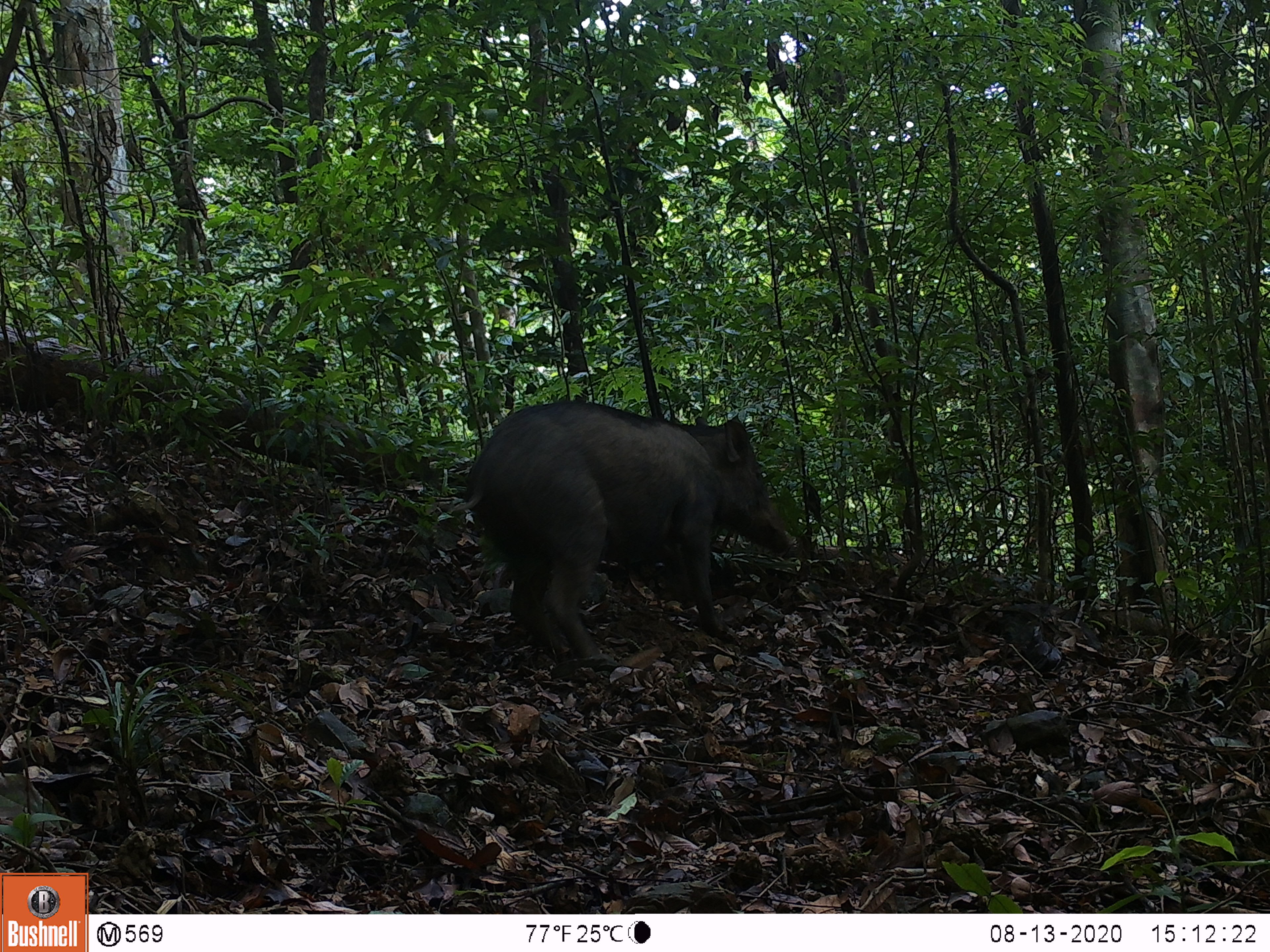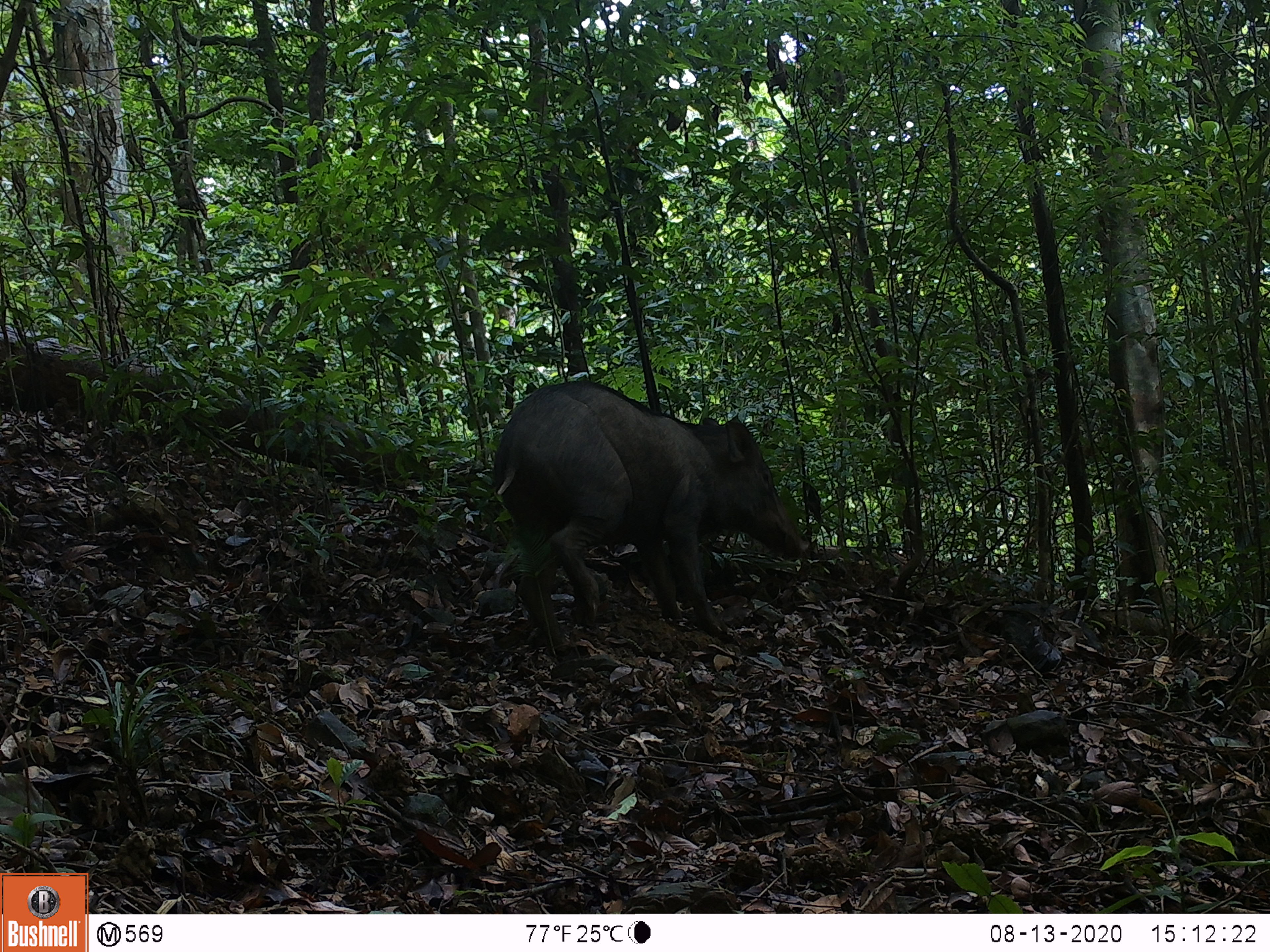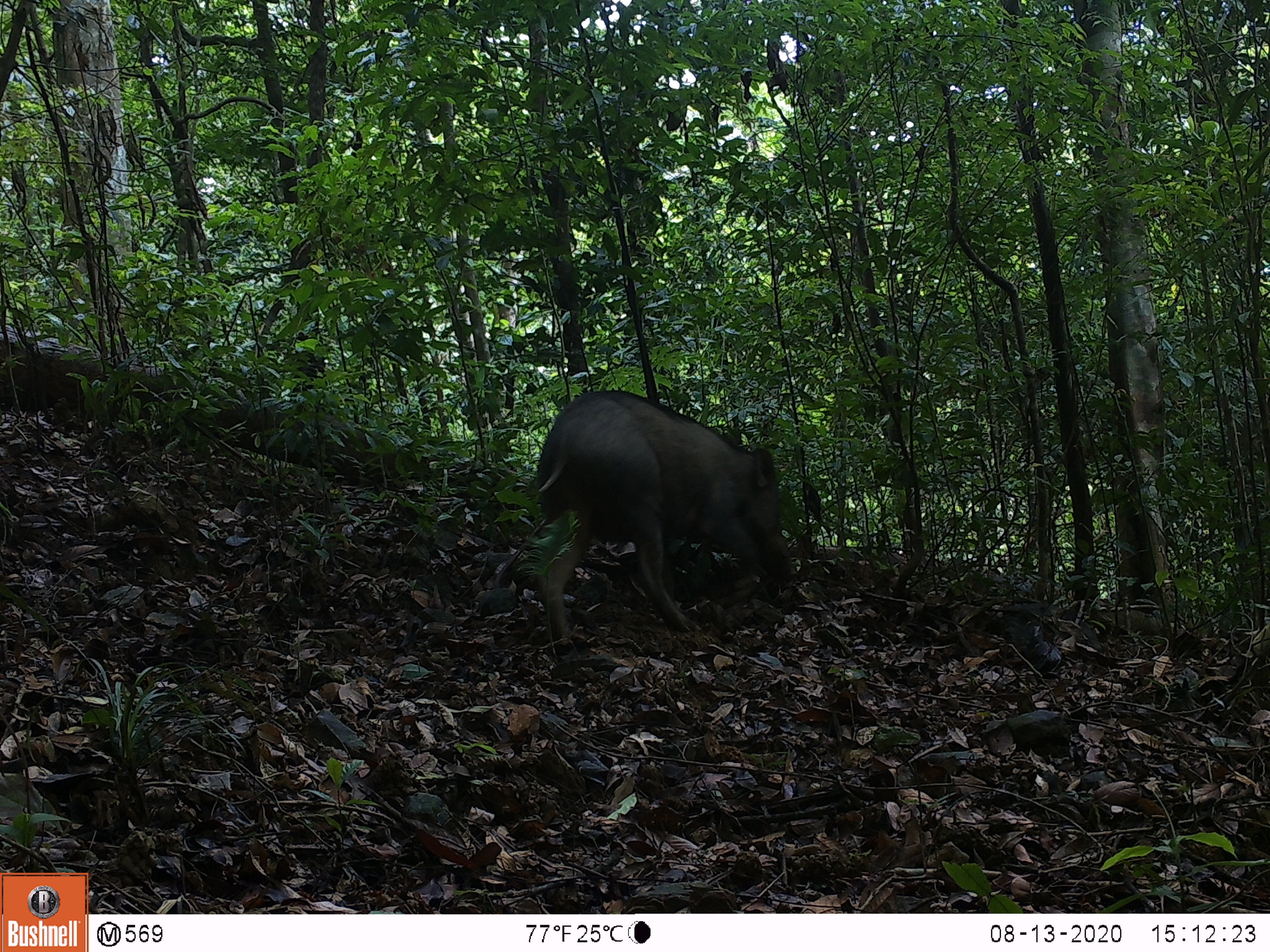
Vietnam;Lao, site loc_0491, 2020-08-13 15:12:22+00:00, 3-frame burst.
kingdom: Animalia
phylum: Chordata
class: Mammalia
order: Artiodactyla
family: Suidae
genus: Sus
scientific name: Sus scrofa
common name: eurasian wild pig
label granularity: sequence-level